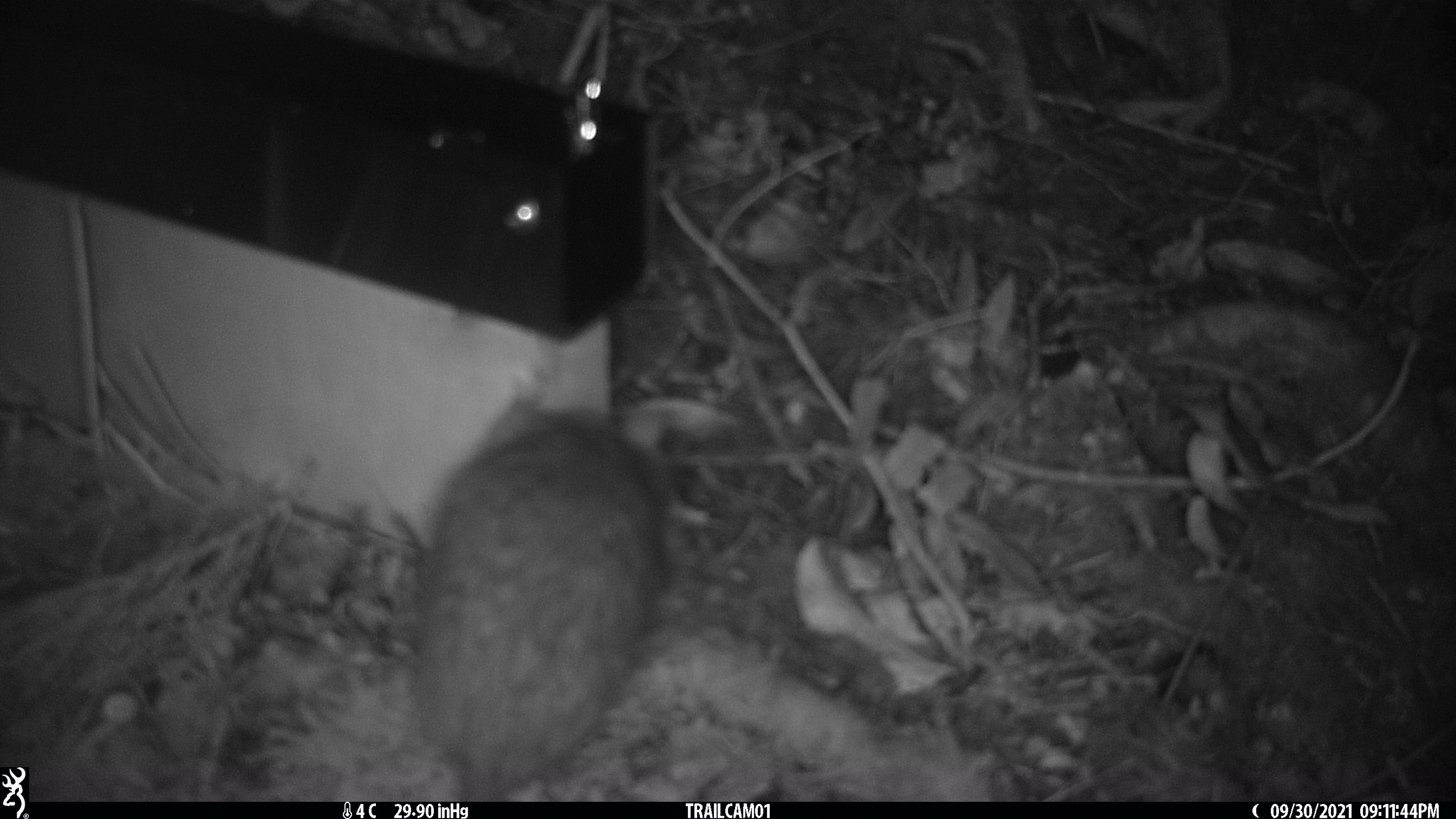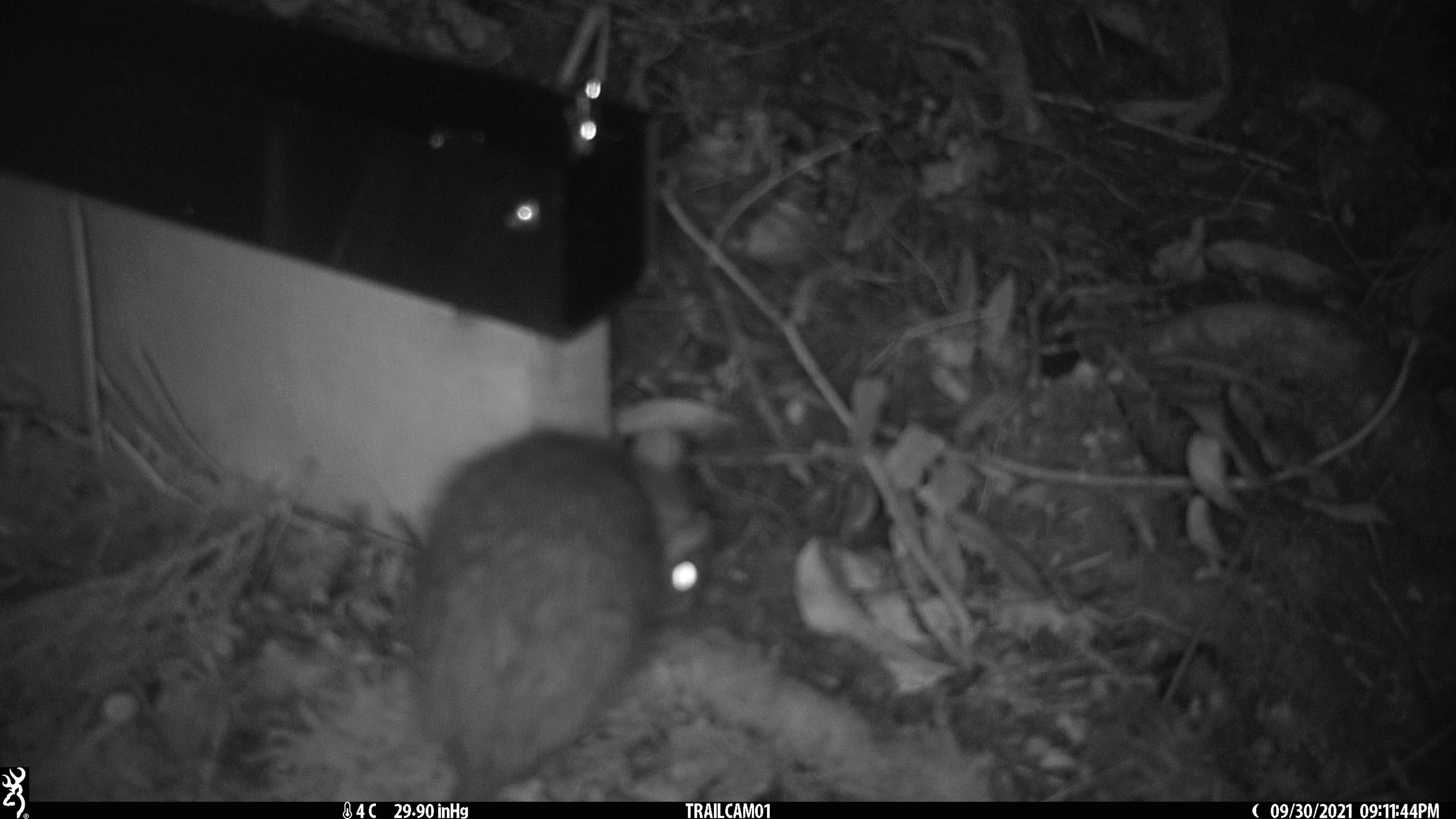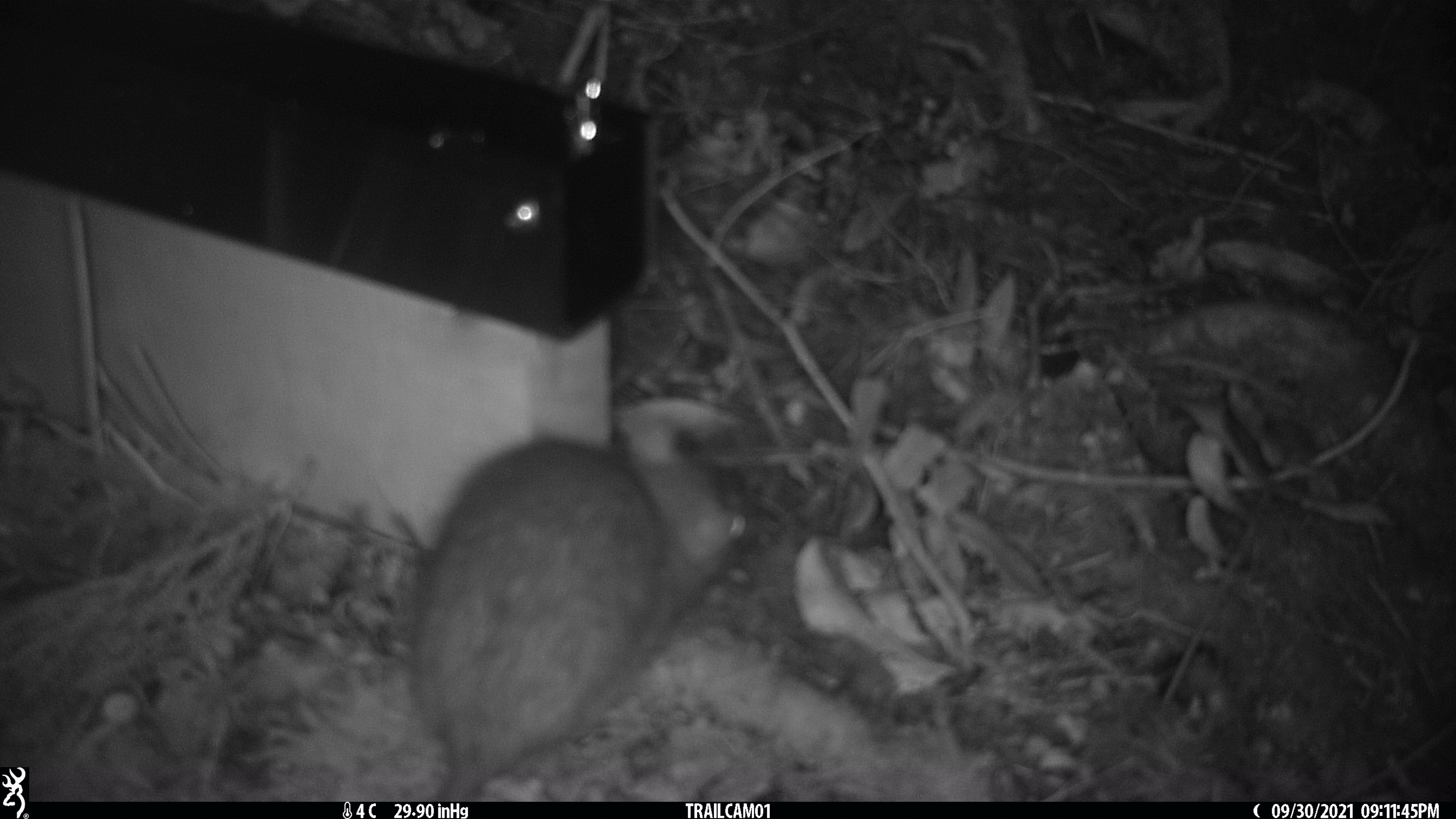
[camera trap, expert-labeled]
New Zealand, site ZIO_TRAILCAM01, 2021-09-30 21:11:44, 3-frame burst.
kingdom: Animalia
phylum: Chordata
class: Mammalia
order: Rodentia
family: Muridae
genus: Rattus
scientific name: Rattus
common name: rat